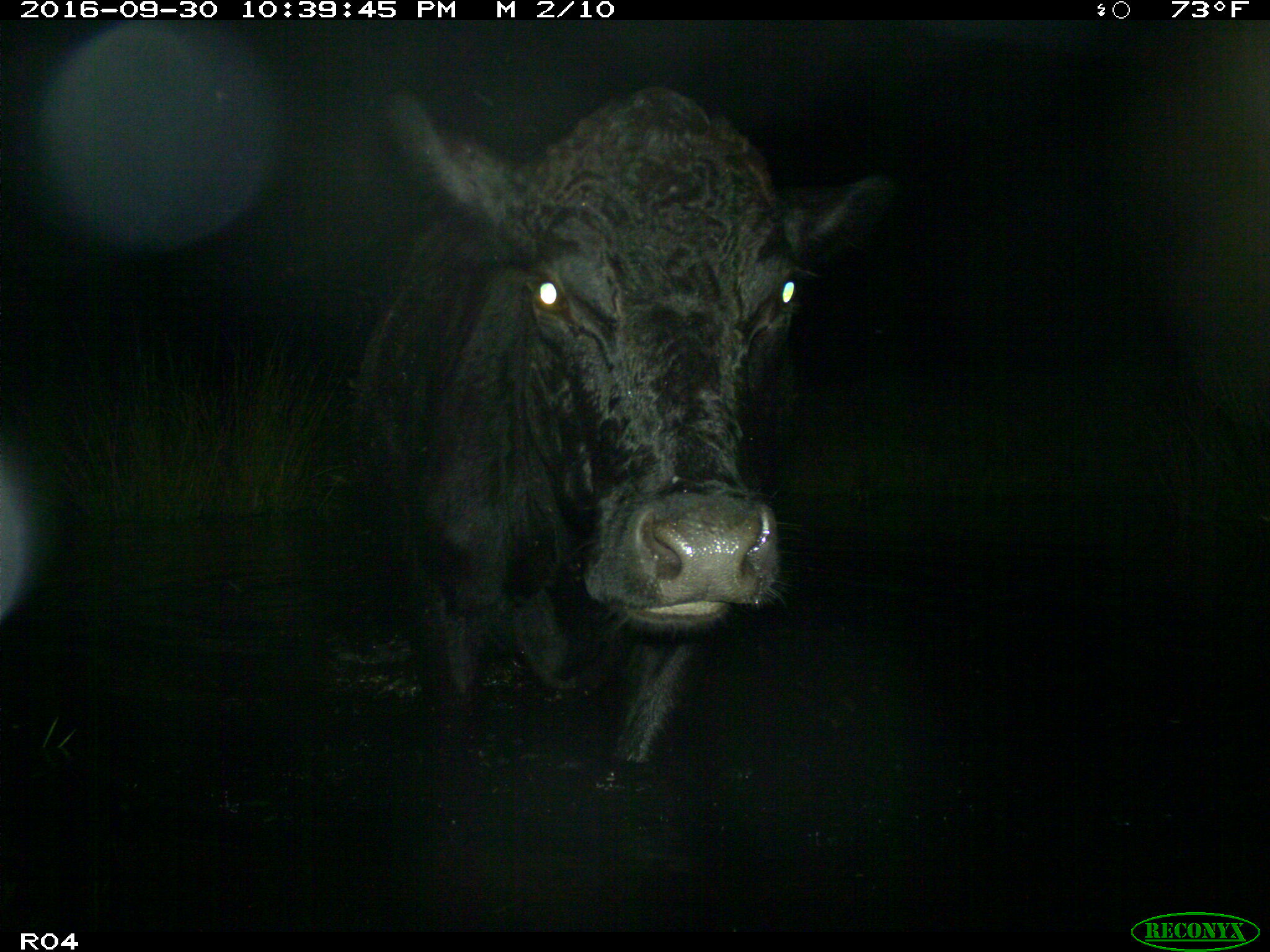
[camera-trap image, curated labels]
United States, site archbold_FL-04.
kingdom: Animalia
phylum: Chordata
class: Mammalia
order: Artiodactyla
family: Bovidae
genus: Bos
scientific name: Bos taurus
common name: domestic cow